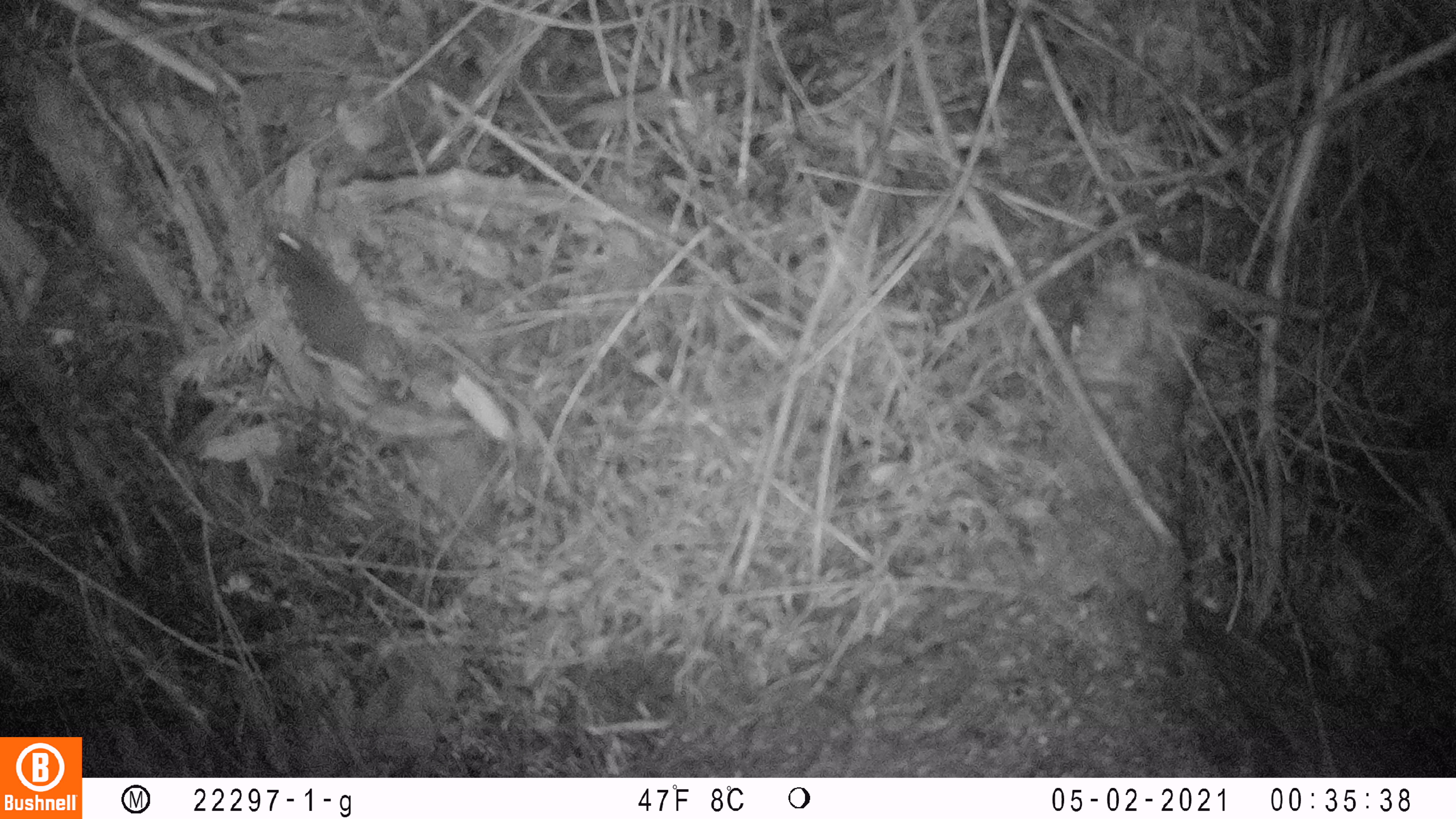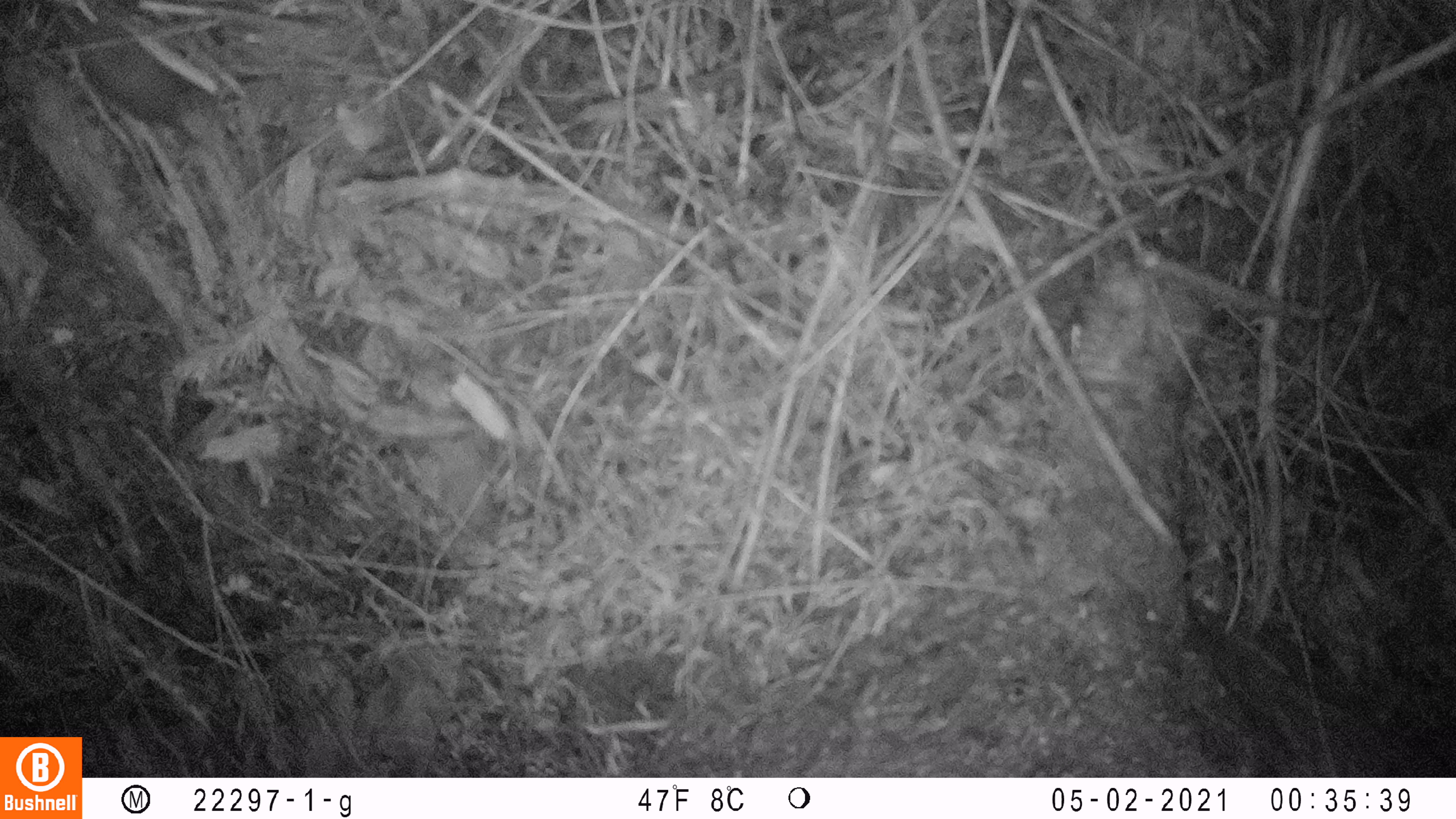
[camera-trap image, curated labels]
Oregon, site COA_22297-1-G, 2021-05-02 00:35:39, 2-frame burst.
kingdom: Animalia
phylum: Chordata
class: Mammalia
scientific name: Mammalia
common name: small mammal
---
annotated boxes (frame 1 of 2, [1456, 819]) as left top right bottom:
small mammal: 222 182 460 449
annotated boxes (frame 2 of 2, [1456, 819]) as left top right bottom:
small mammal: 29 0 266 184